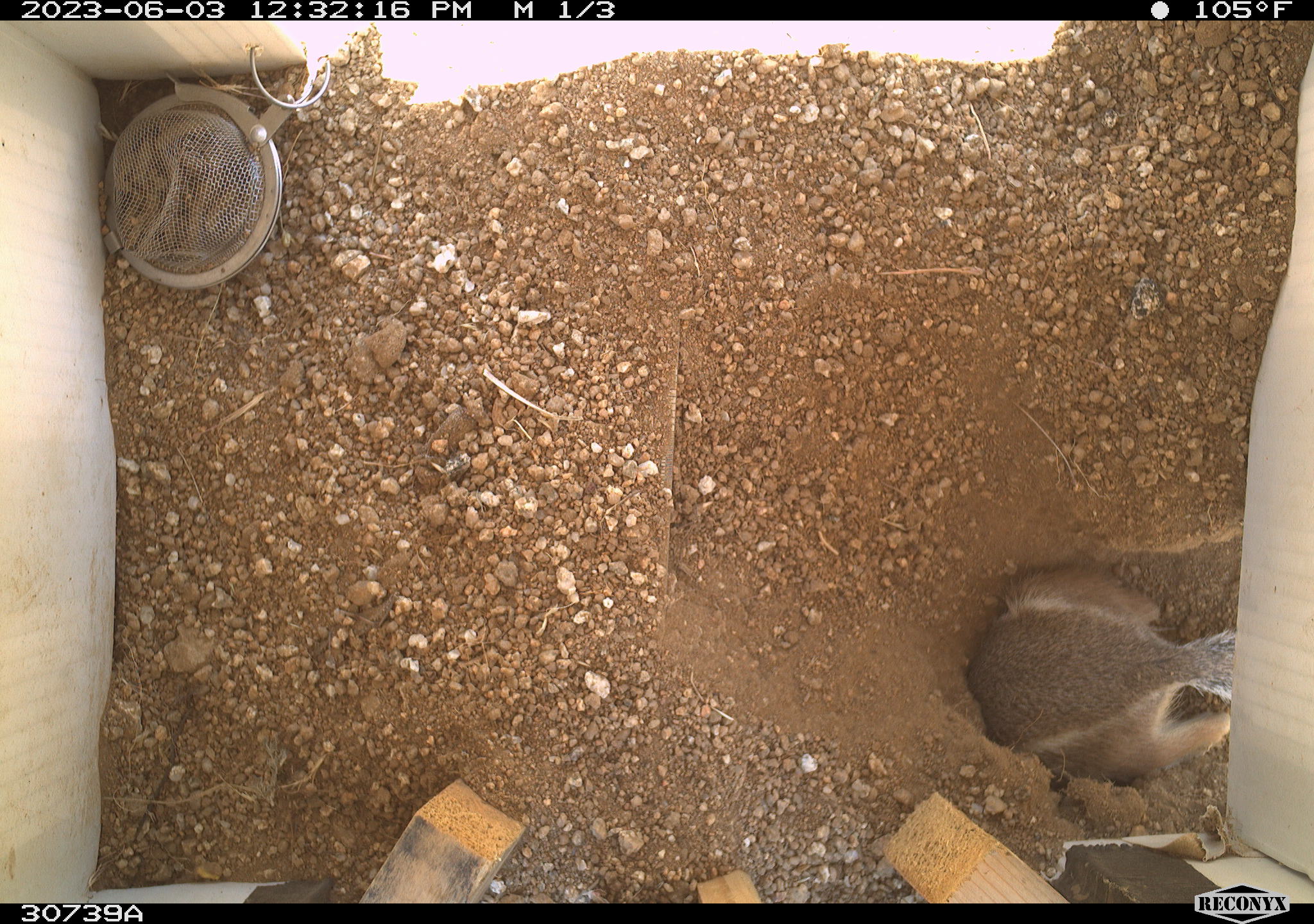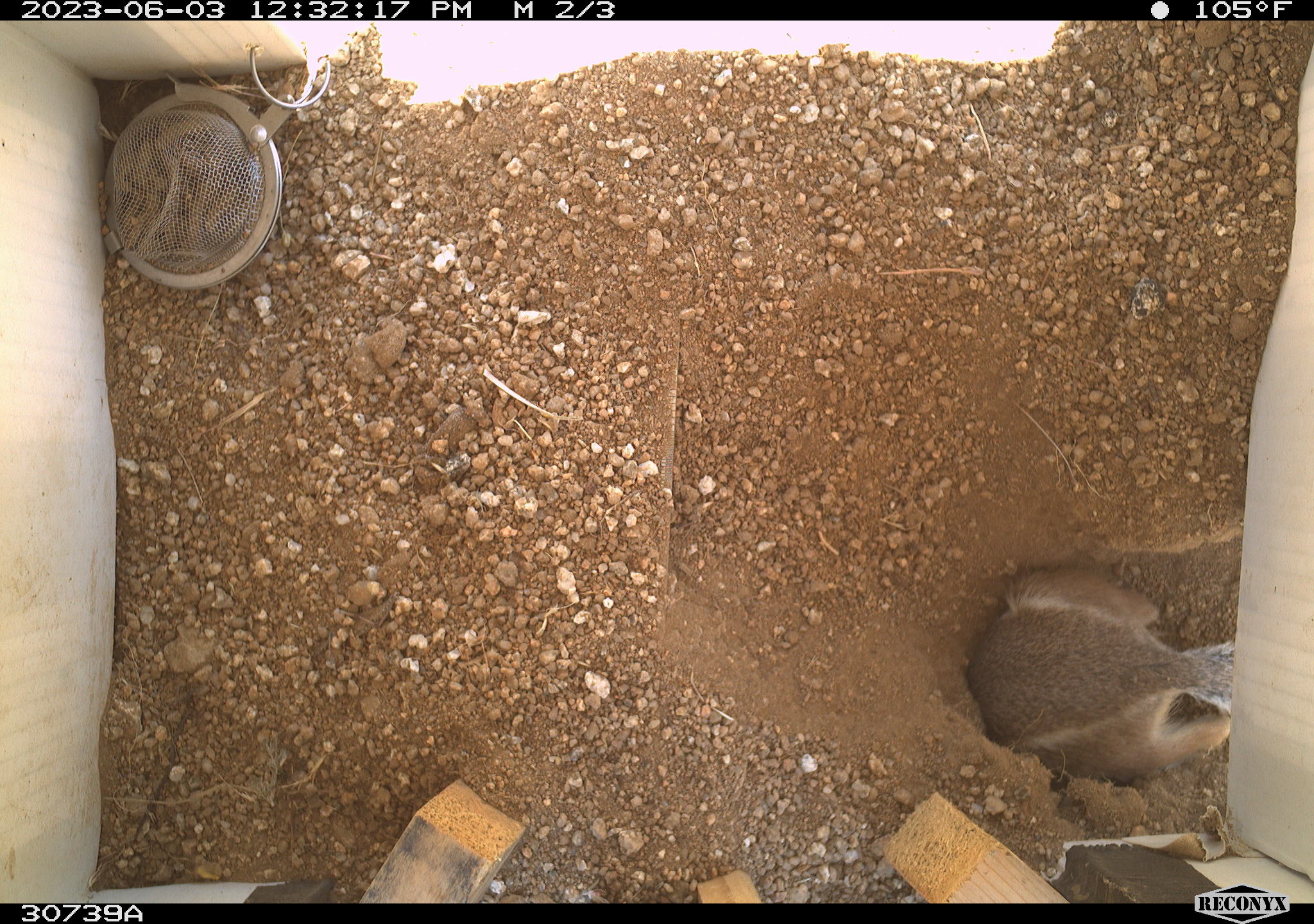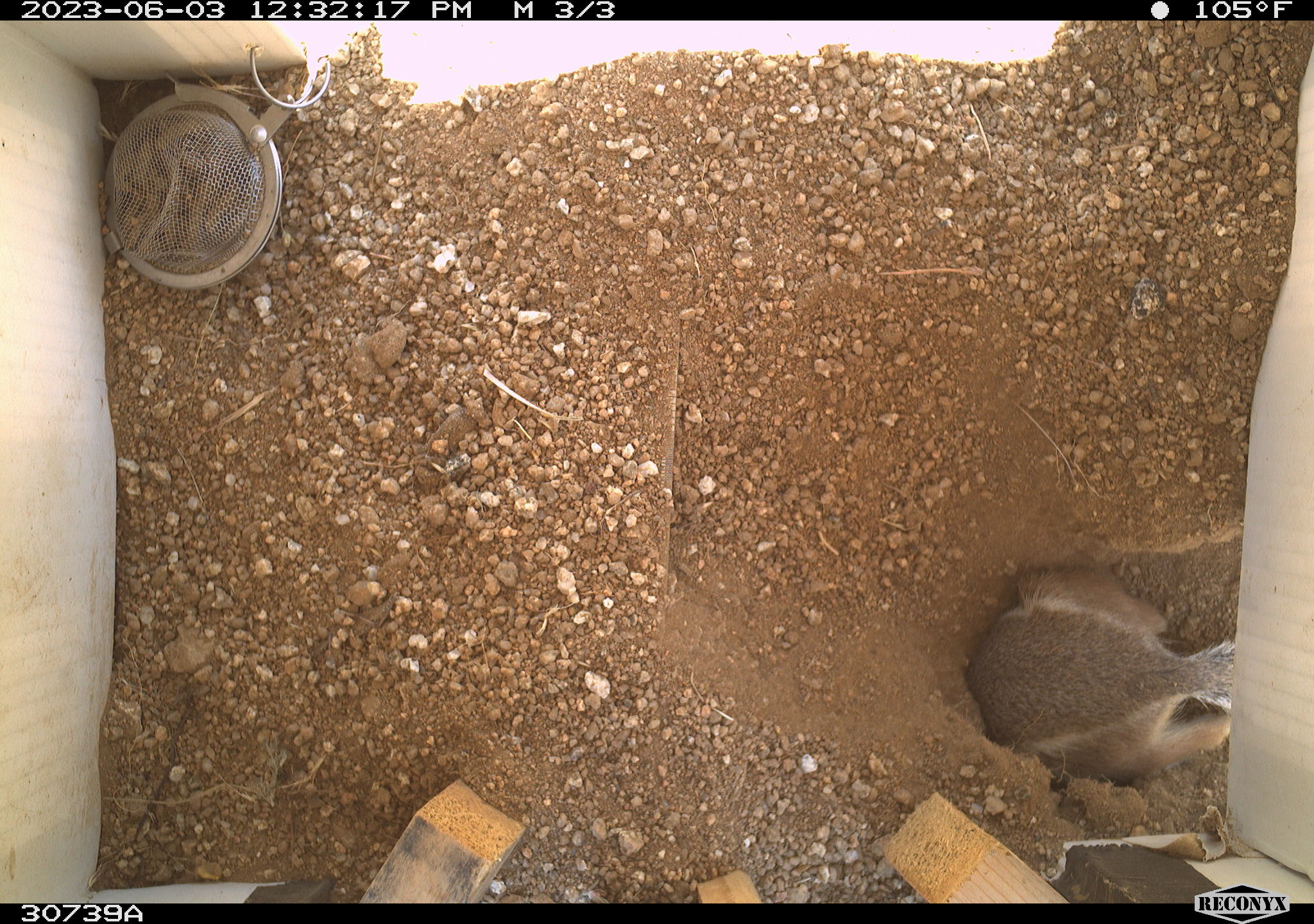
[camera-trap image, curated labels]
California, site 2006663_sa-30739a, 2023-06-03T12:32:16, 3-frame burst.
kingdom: Animalia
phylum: Chordata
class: Mammalia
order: Rodentia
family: Sciuridae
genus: Ammospermophilus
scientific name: Ammospermophilus leucurus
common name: white-tailed antelope squirrel